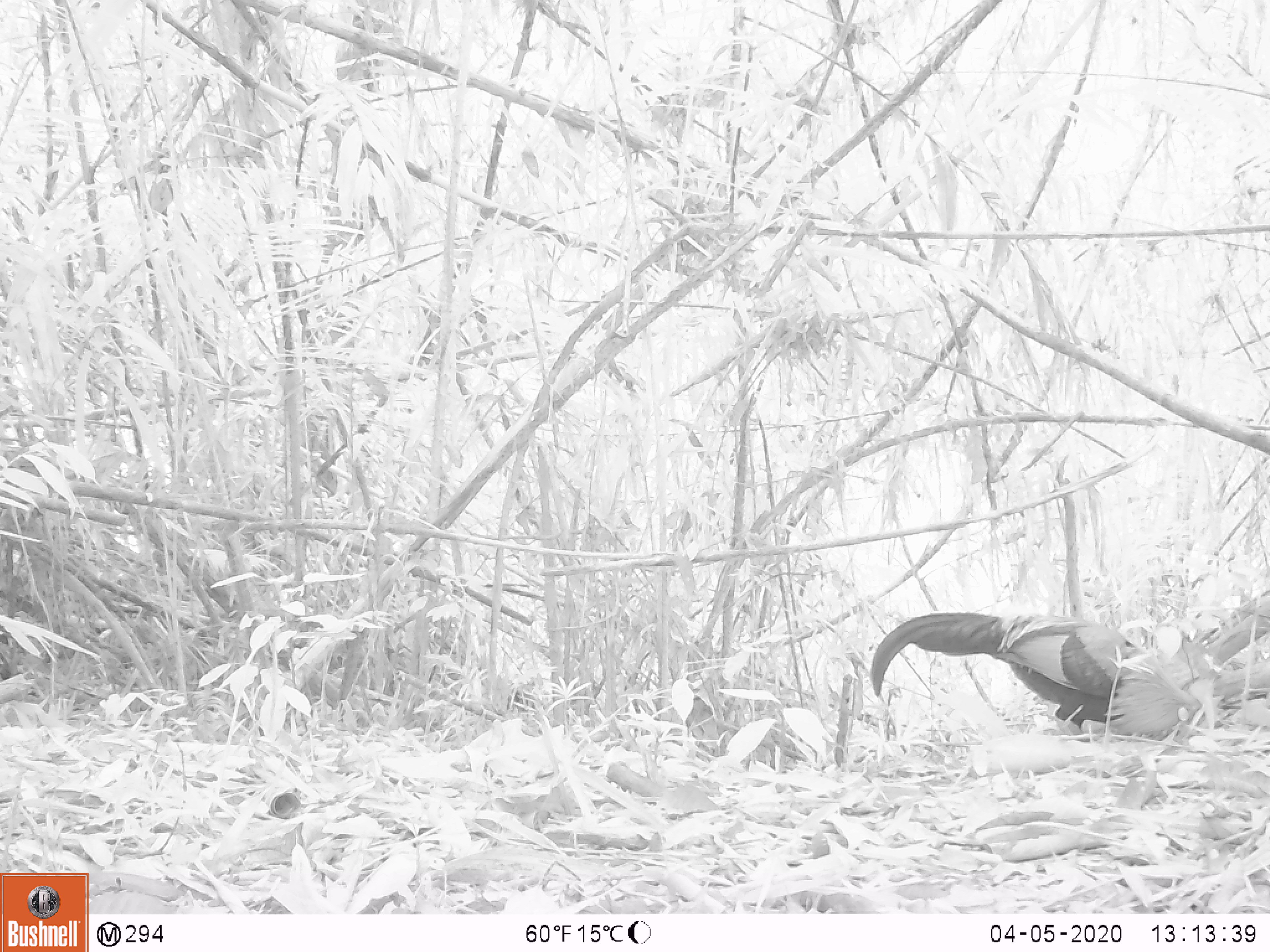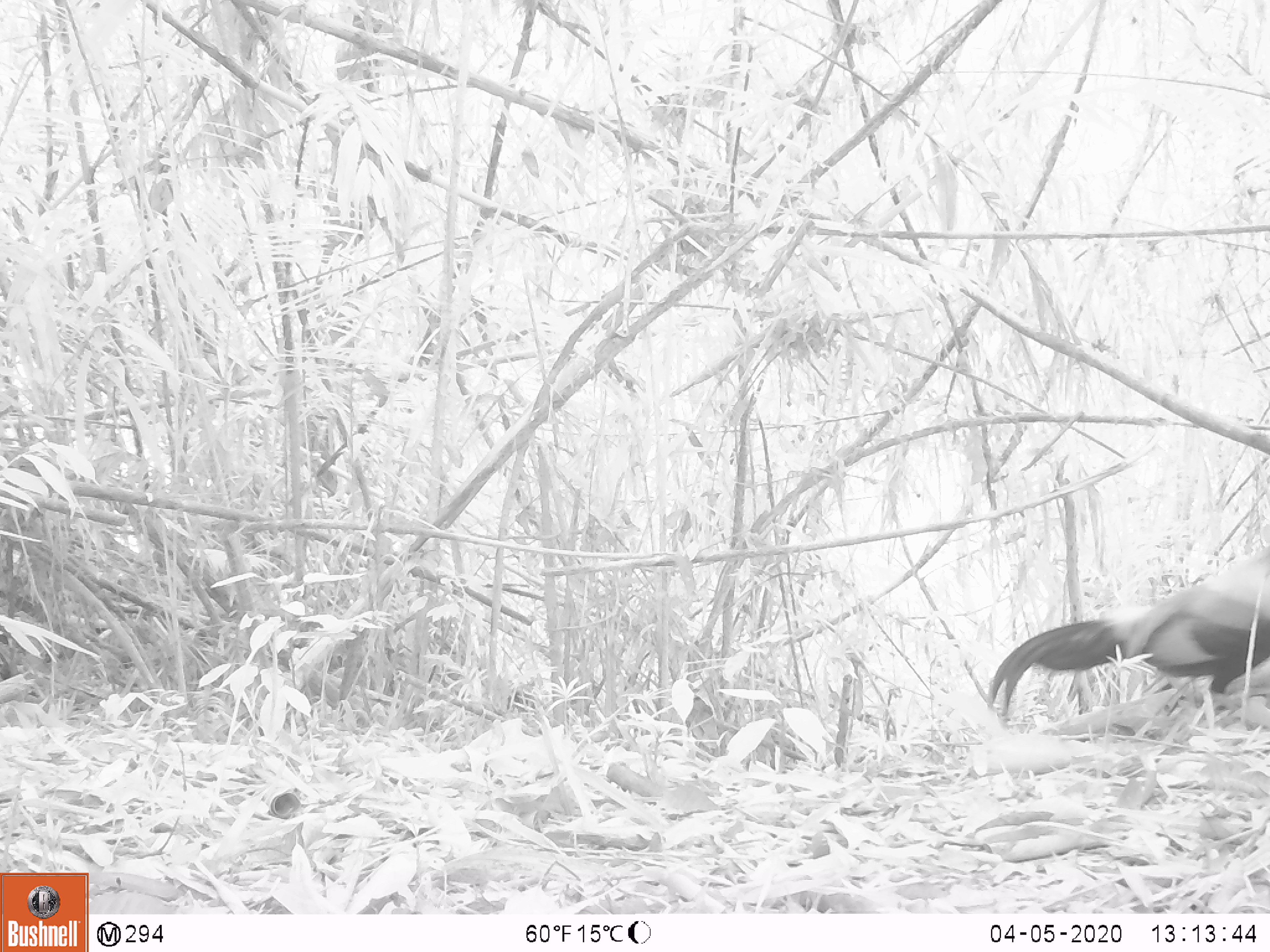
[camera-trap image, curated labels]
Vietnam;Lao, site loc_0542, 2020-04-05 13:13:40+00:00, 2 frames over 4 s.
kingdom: Animalia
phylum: Chordata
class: Aves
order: Galliformes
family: Phasianidae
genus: Gallus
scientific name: Gallus gallus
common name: red junglefowl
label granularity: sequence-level